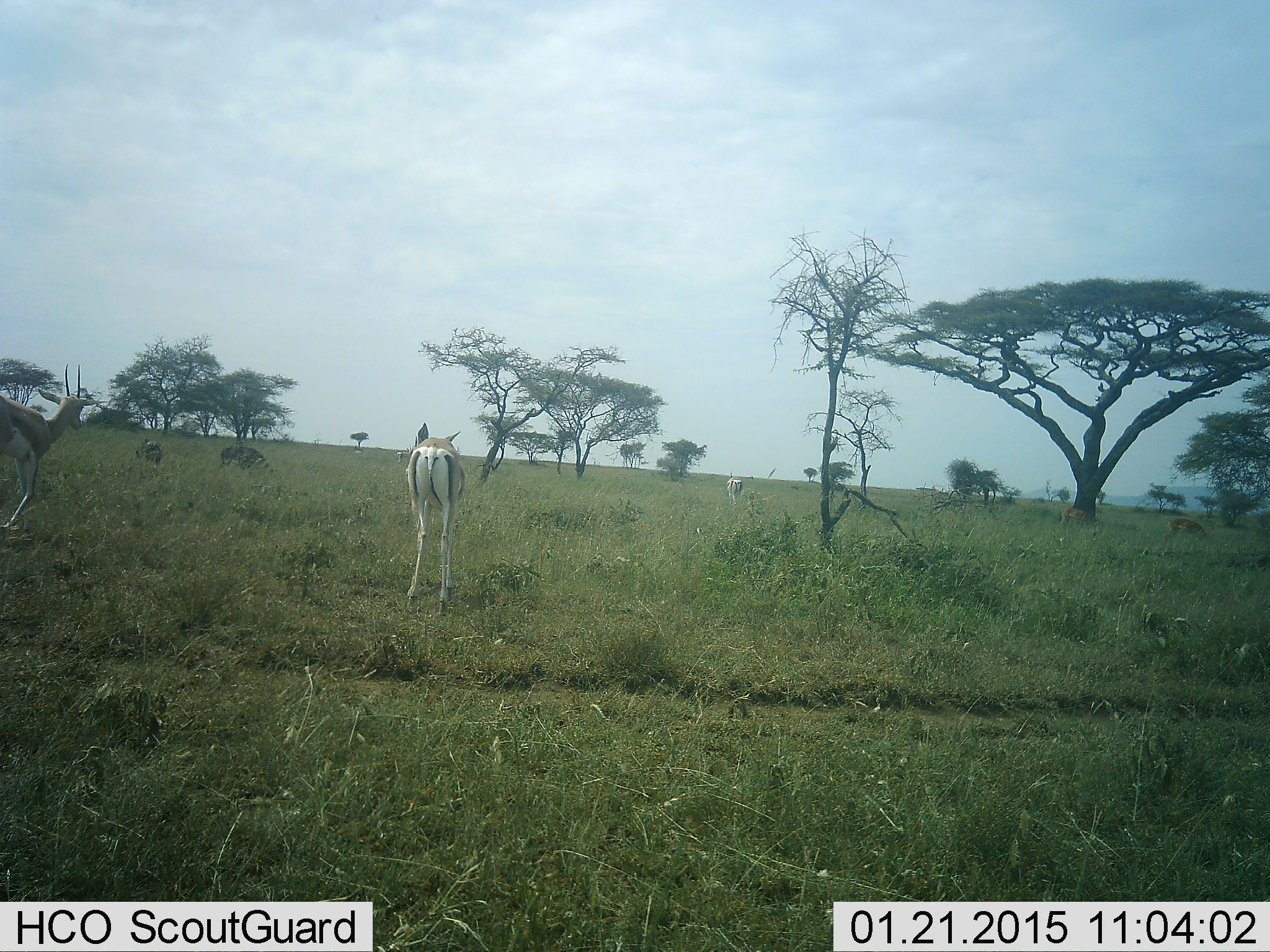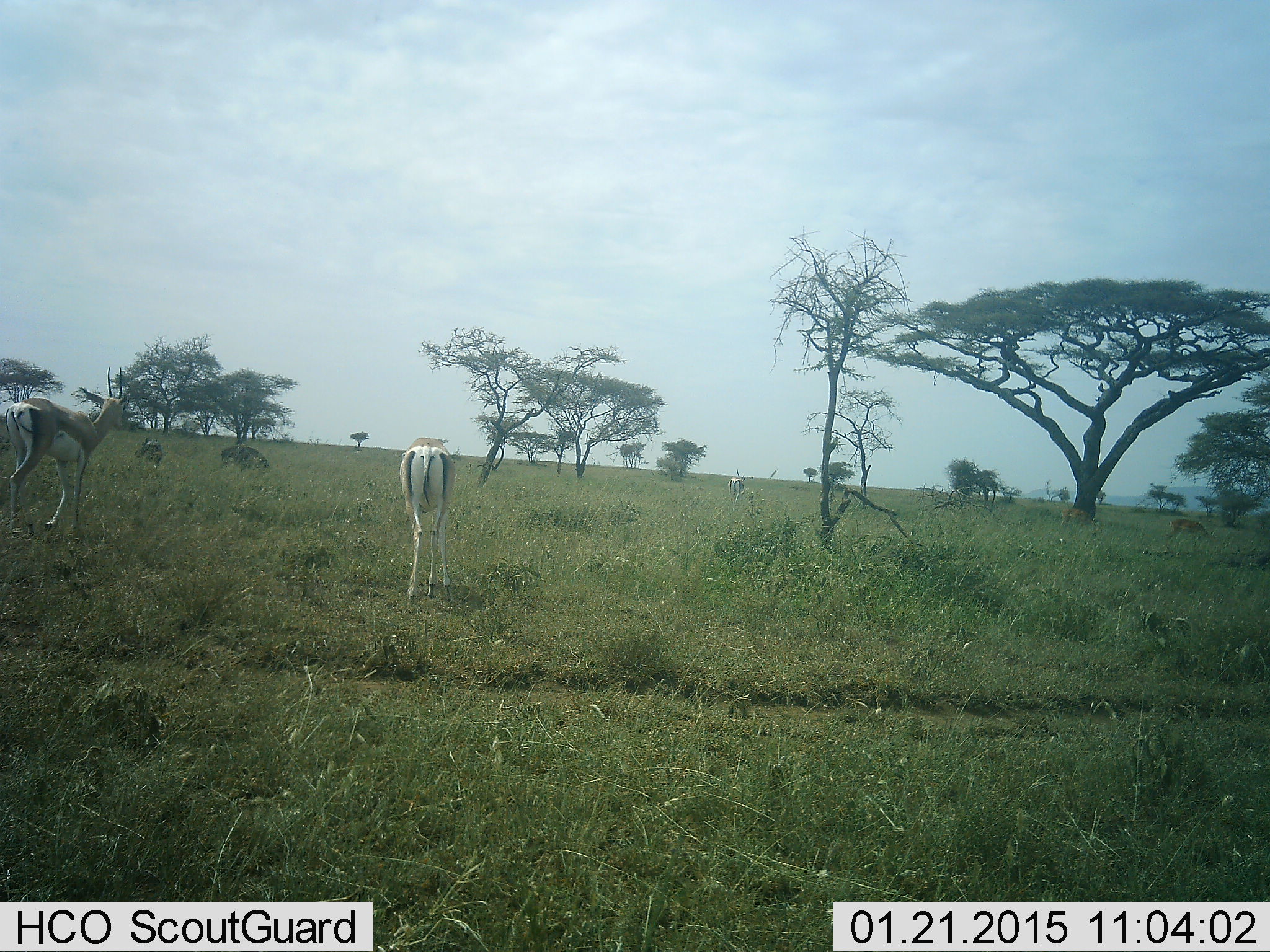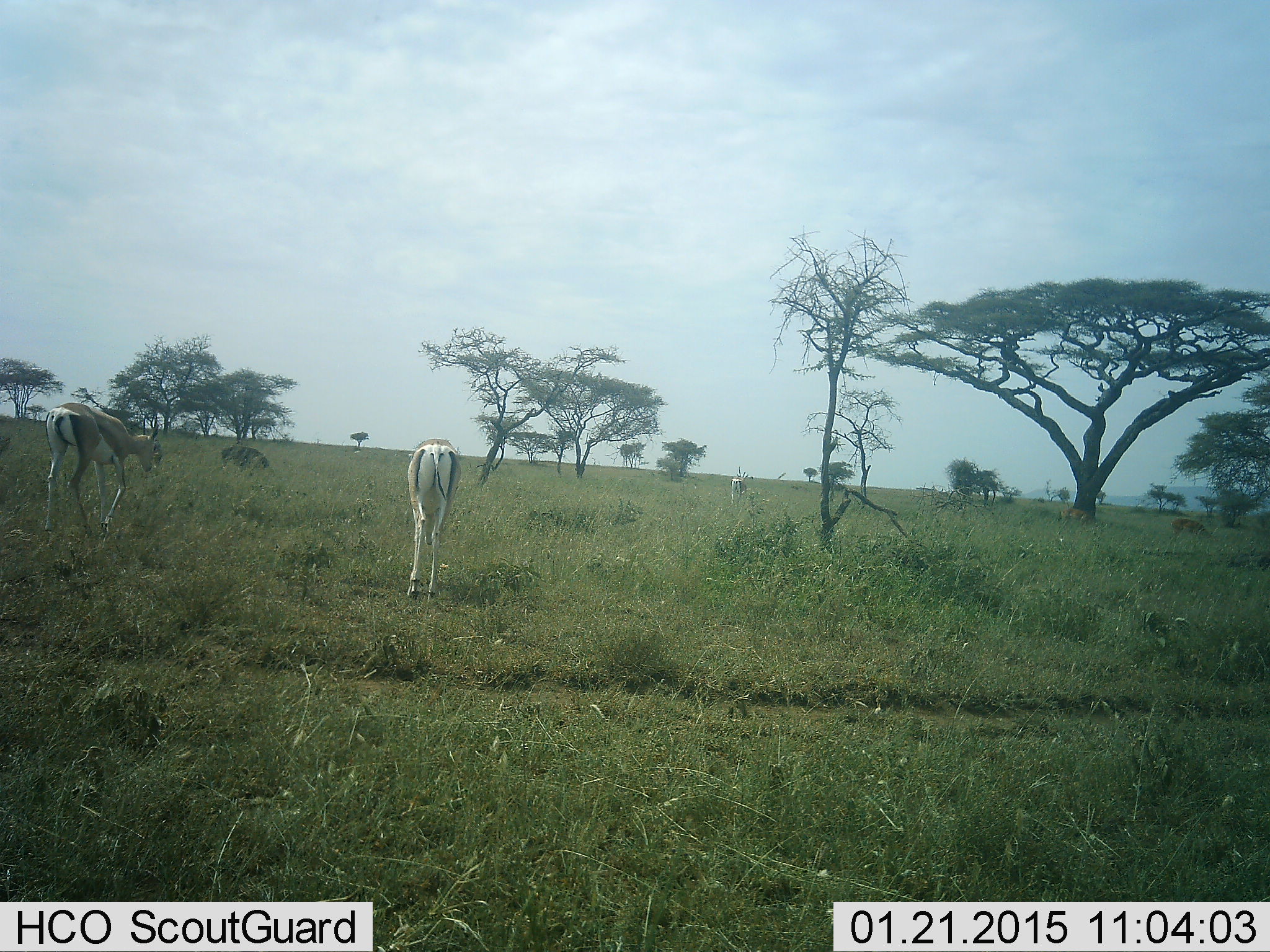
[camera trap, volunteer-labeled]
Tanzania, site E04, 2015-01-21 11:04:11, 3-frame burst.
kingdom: Animalia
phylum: Chordata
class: Mammalia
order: Artiodactyla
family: Bovidae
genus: Eudorcas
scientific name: Eudorcas thomsonii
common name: thomson's gazelle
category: gazellethomsons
Gazellethomsons (thomson's gazelle) (Eudorcas thomsonii), count 3. Behavior (volunteer vote fractions): standing 50%, resting 0%, moving 70%, interacting 0%. Young present (vote fraction): 10%. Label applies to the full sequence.